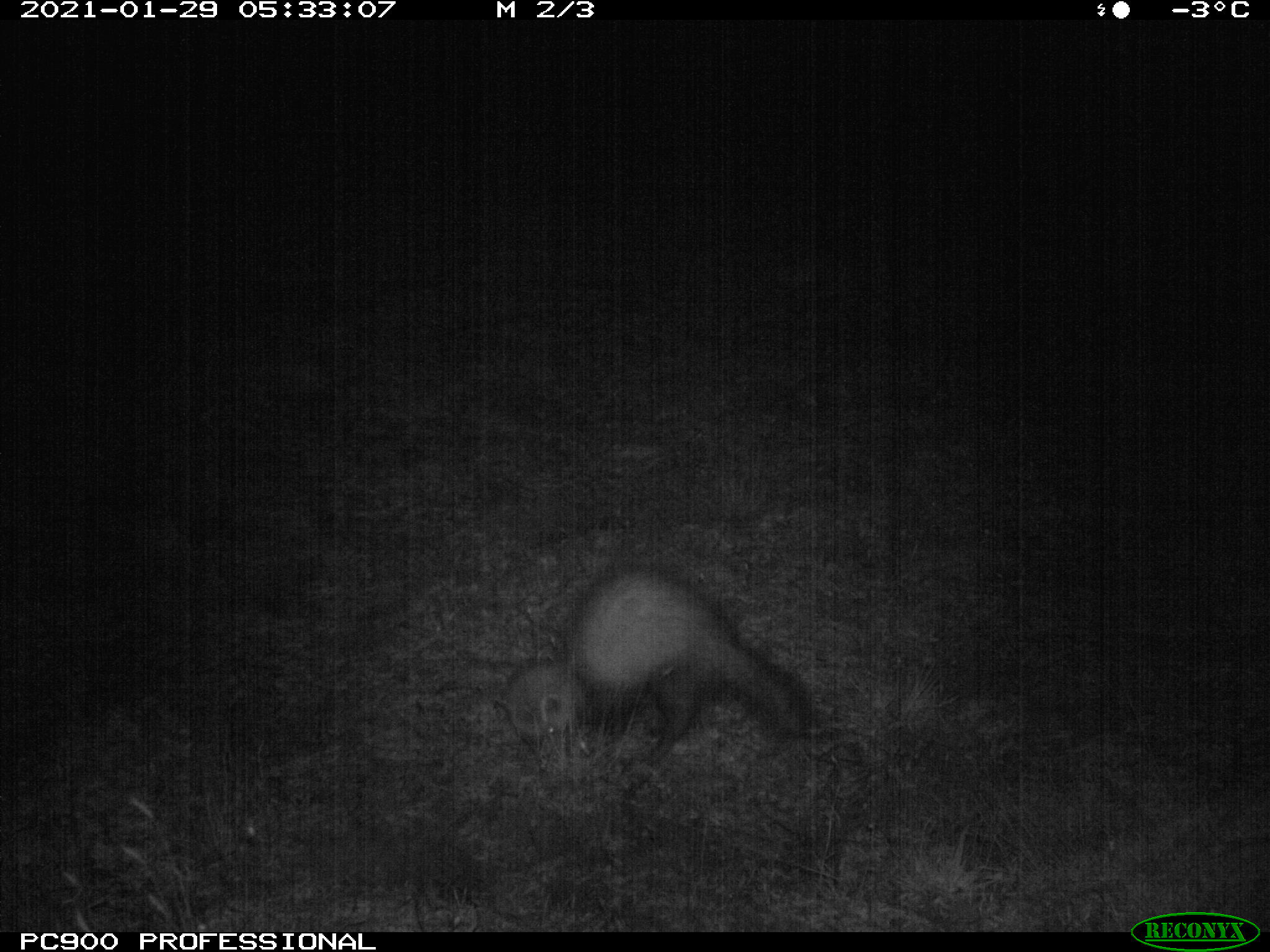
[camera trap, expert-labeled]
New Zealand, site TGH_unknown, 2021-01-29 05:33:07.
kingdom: Animalia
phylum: Chordata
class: Mammalia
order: Carnivora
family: Mustelidae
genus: Mustela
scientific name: Mustela furo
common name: ferret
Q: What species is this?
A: Ferret (Mustela furo).